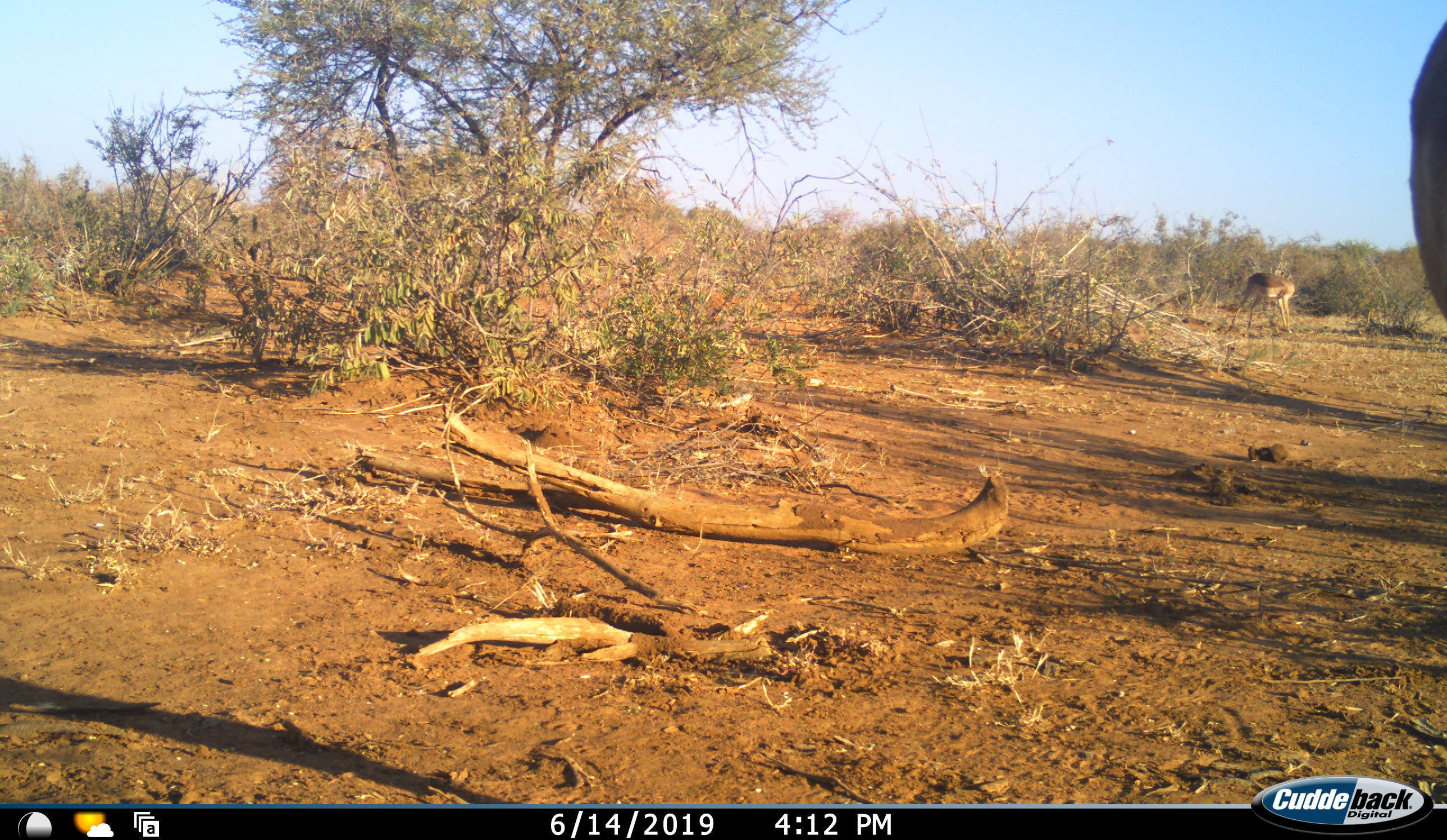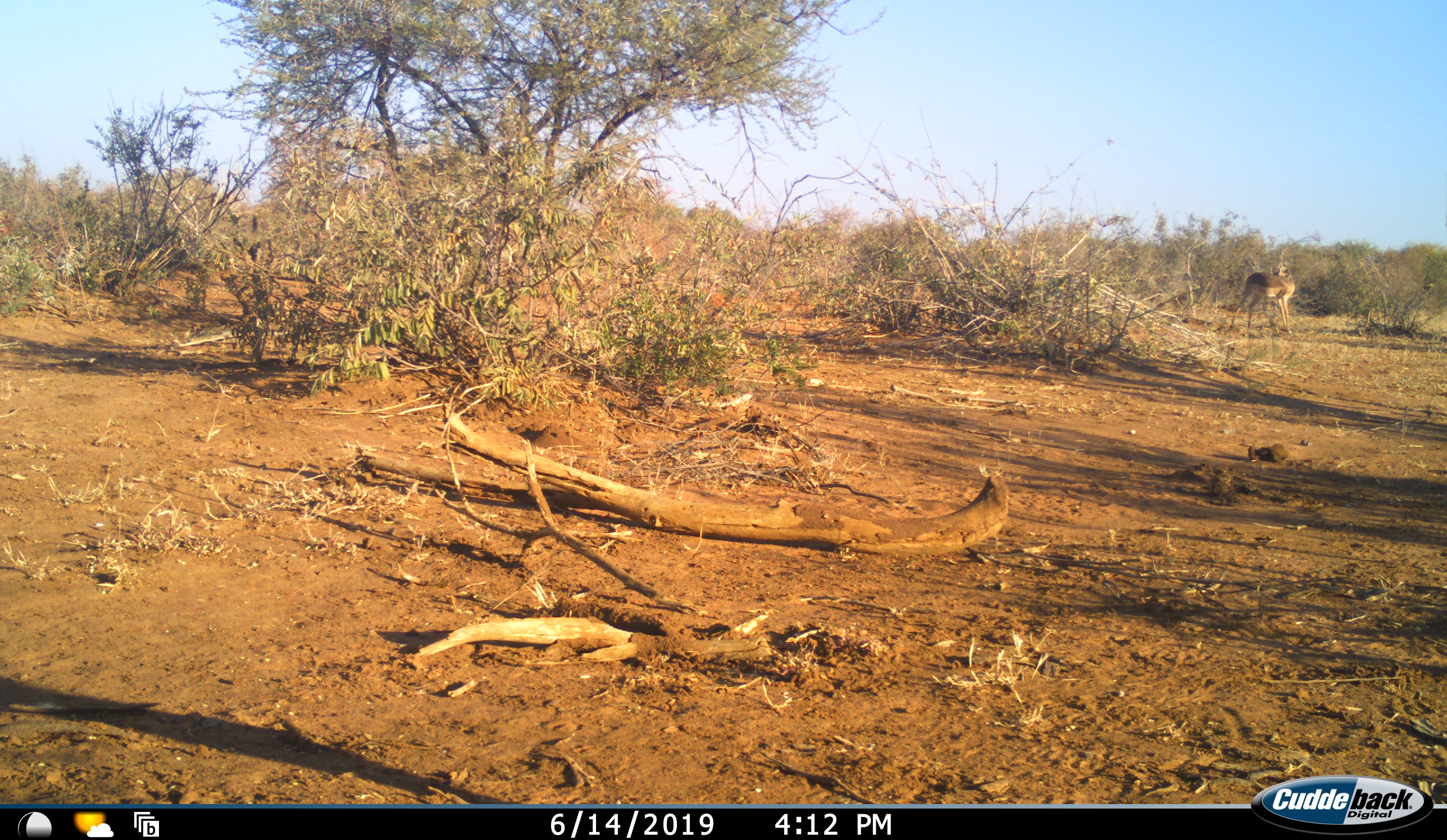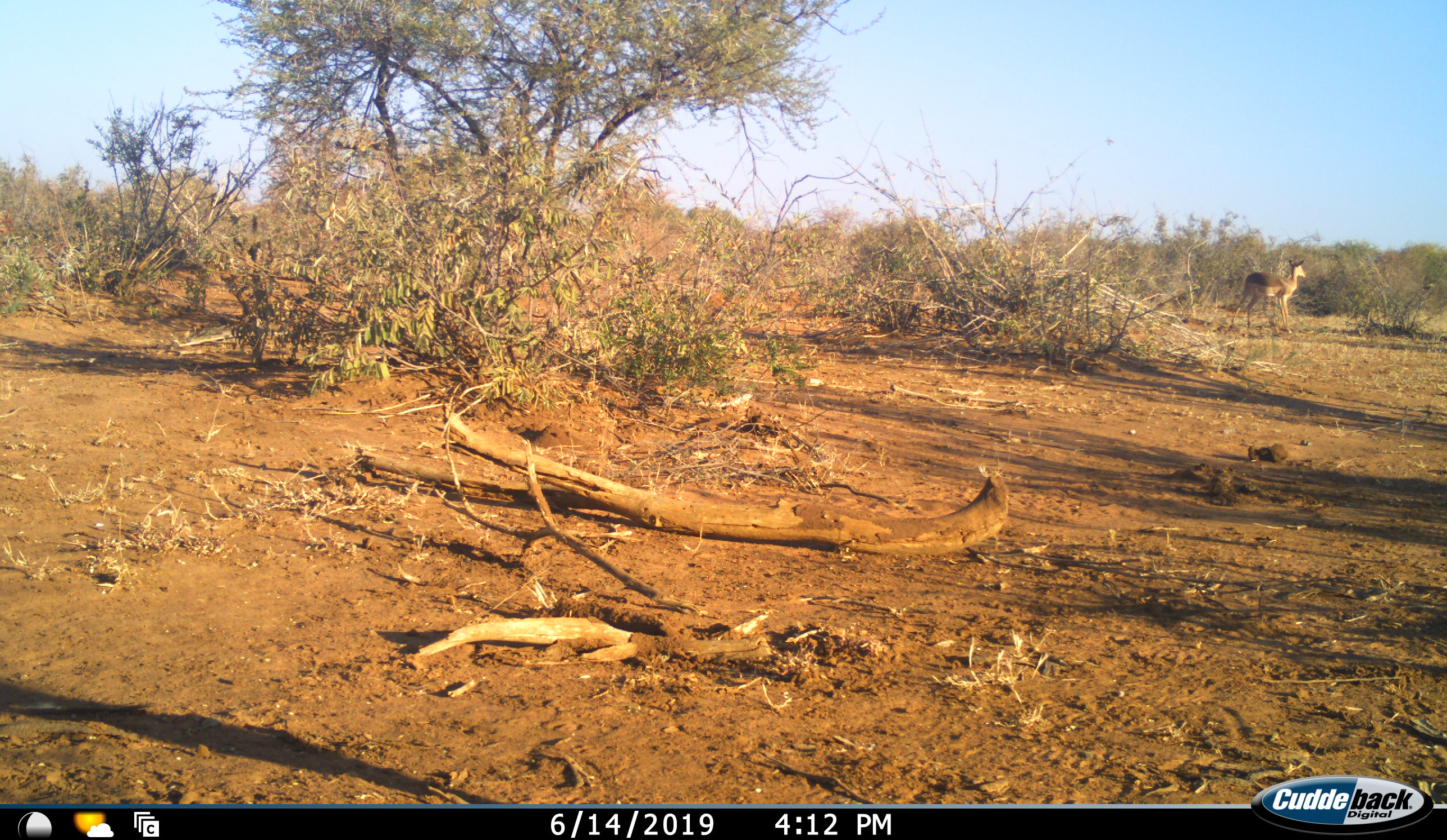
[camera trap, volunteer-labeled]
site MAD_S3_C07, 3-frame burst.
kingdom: Animalia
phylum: Chordata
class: Mammalia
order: Artiodactyla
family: Bovidae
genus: Aepyceros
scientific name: Aepyceros melampus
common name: impala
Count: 2.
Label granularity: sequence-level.